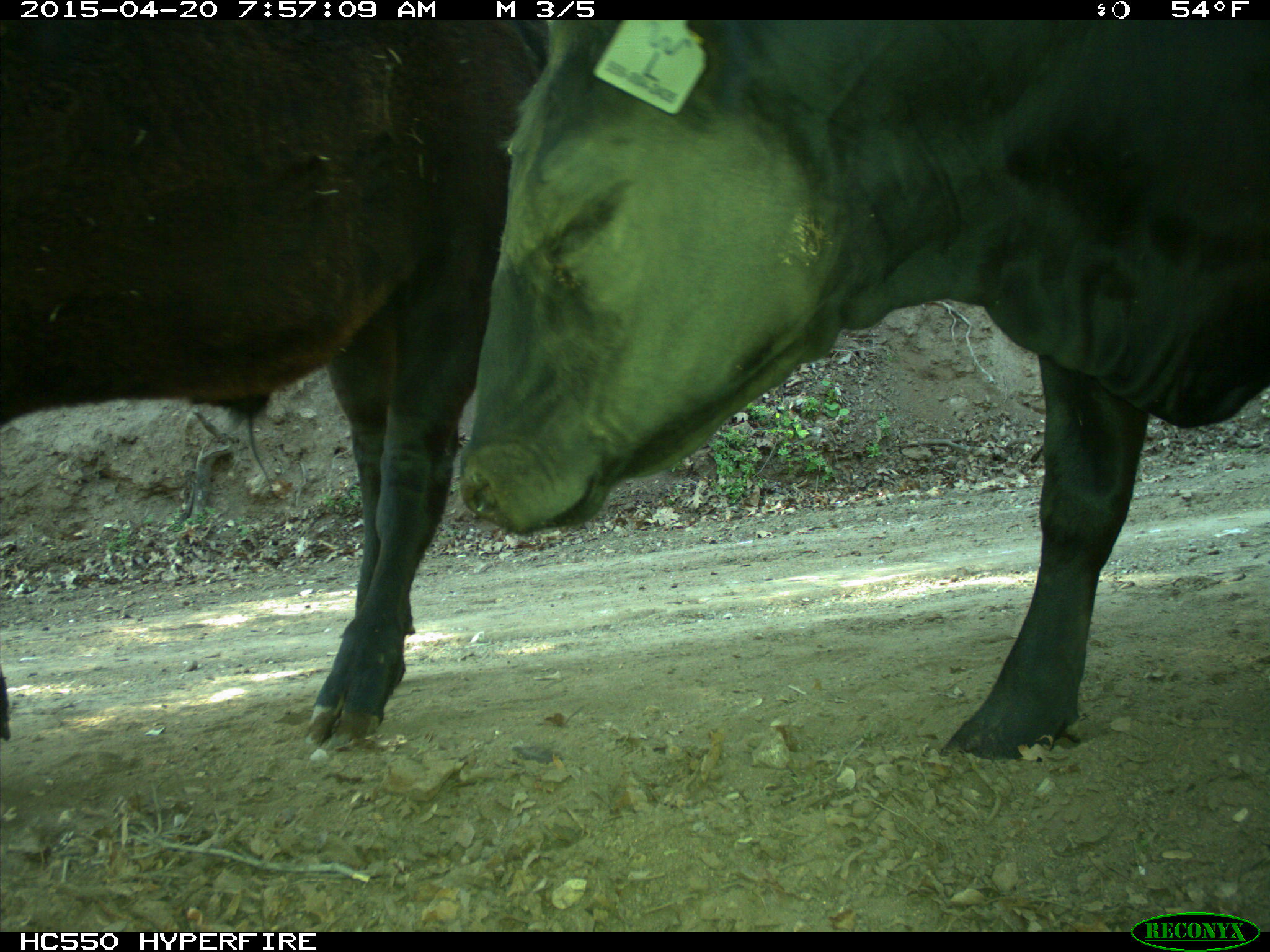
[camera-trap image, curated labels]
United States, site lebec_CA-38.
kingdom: Animalia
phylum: Chordata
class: Mammalia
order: Artiodactyla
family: Bovidae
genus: Bos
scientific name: Bos taurus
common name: domestic cow